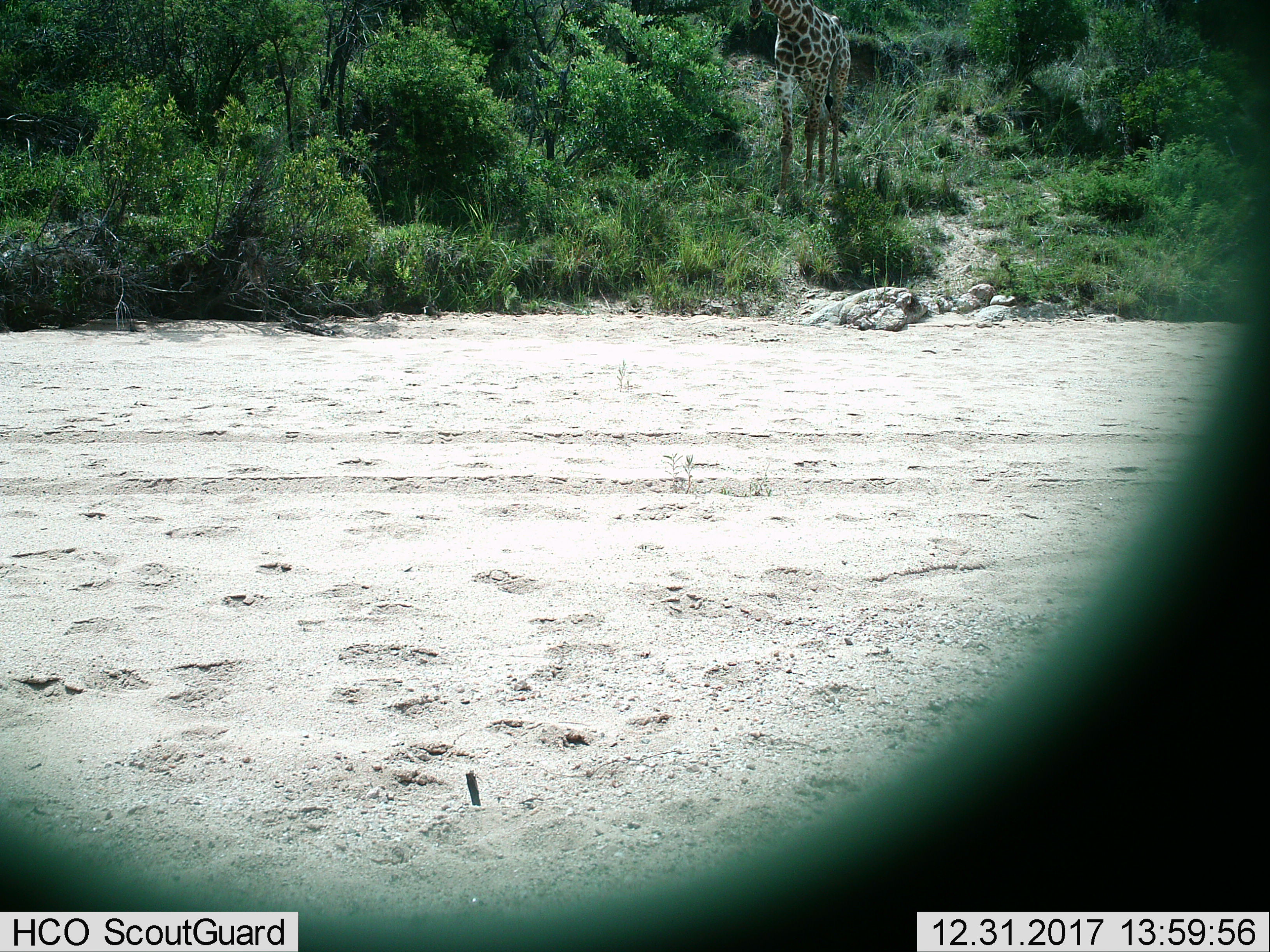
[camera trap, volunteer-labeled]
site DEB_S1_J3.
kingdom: Animalia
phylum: Chordata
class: Mammalia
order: Artiodactyla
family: Giraffidae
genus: Giraffa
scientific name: Giraffa camelopardalis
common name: giraffe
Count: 1.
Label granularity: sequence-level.